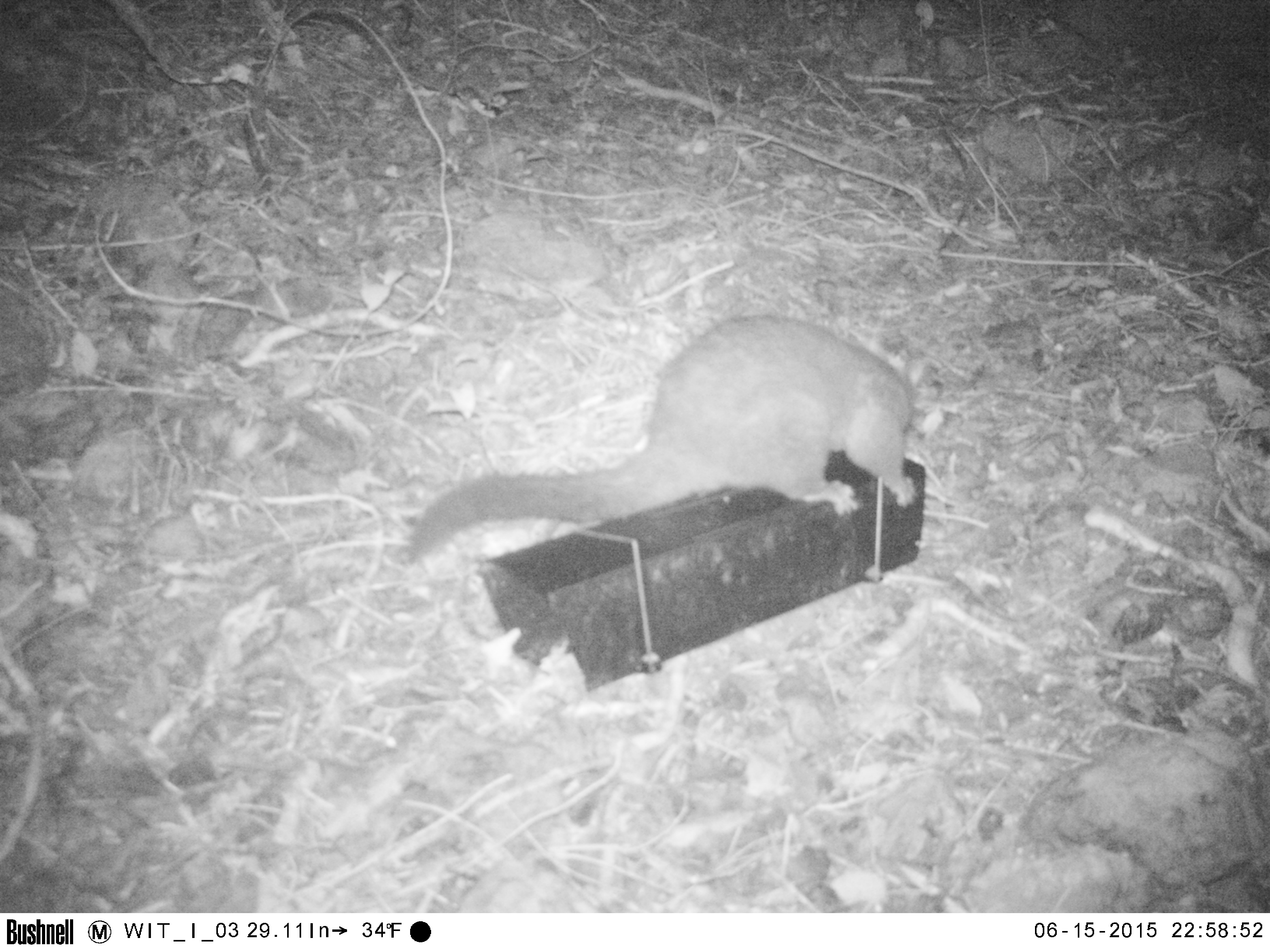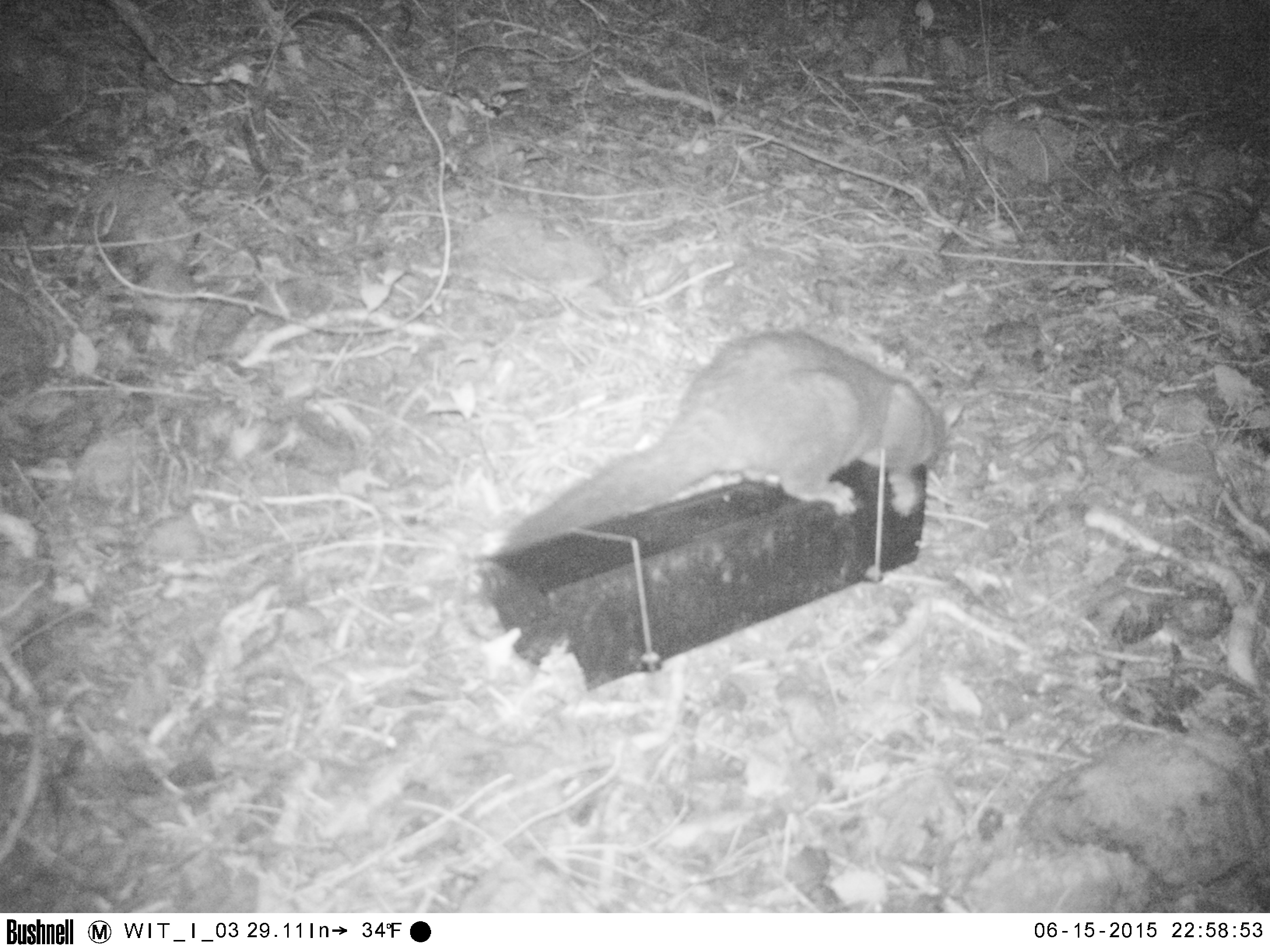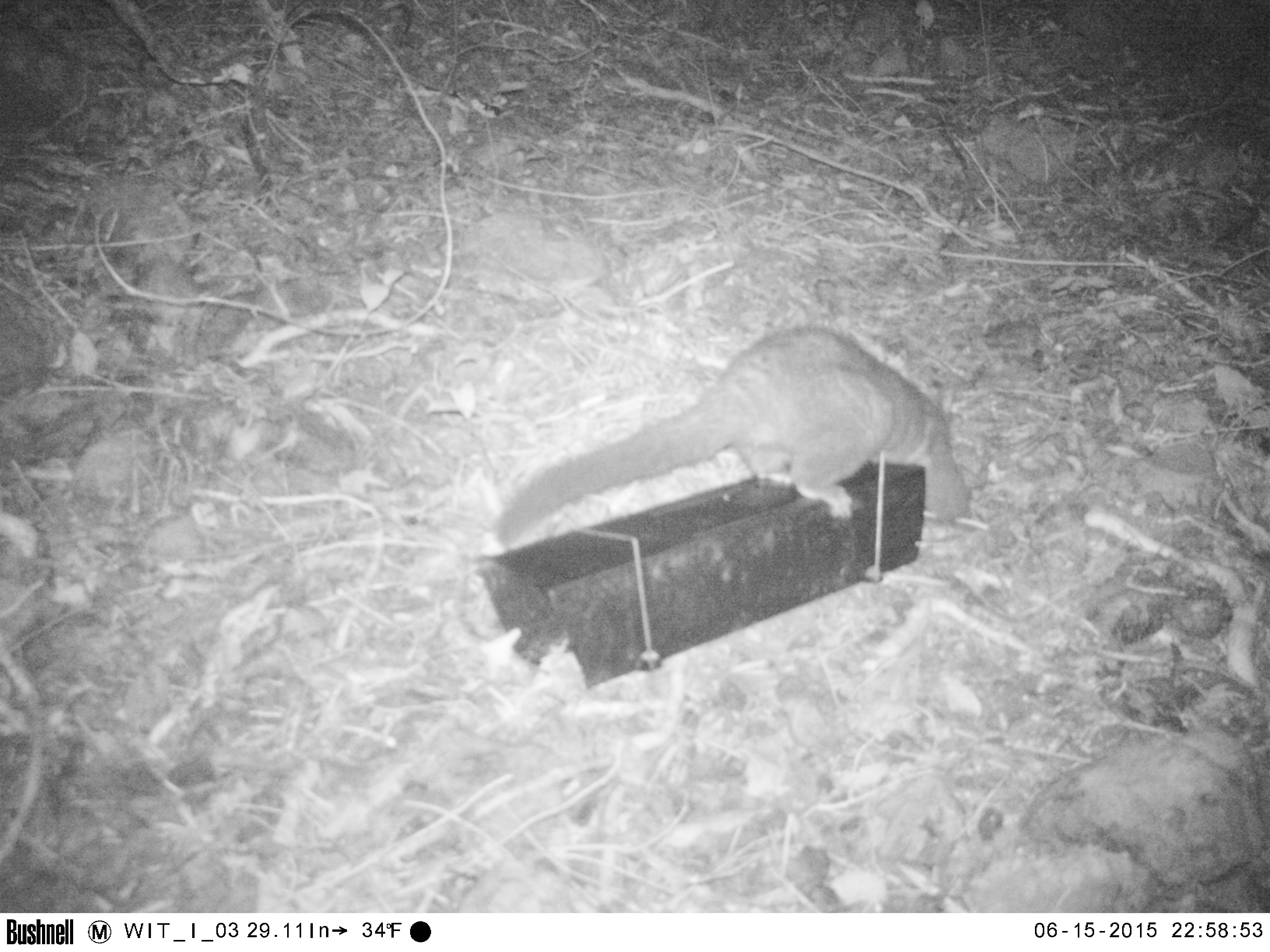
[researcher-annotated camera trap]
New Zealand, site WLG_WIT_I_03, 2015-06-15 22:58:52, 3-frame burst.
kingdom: Animalia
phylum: Chordata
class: Mammalia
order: Diprotodontia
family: Phalangeridae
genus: Trichosurus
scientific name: Trichosurus vulpecula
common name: common brushtail possum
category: possum